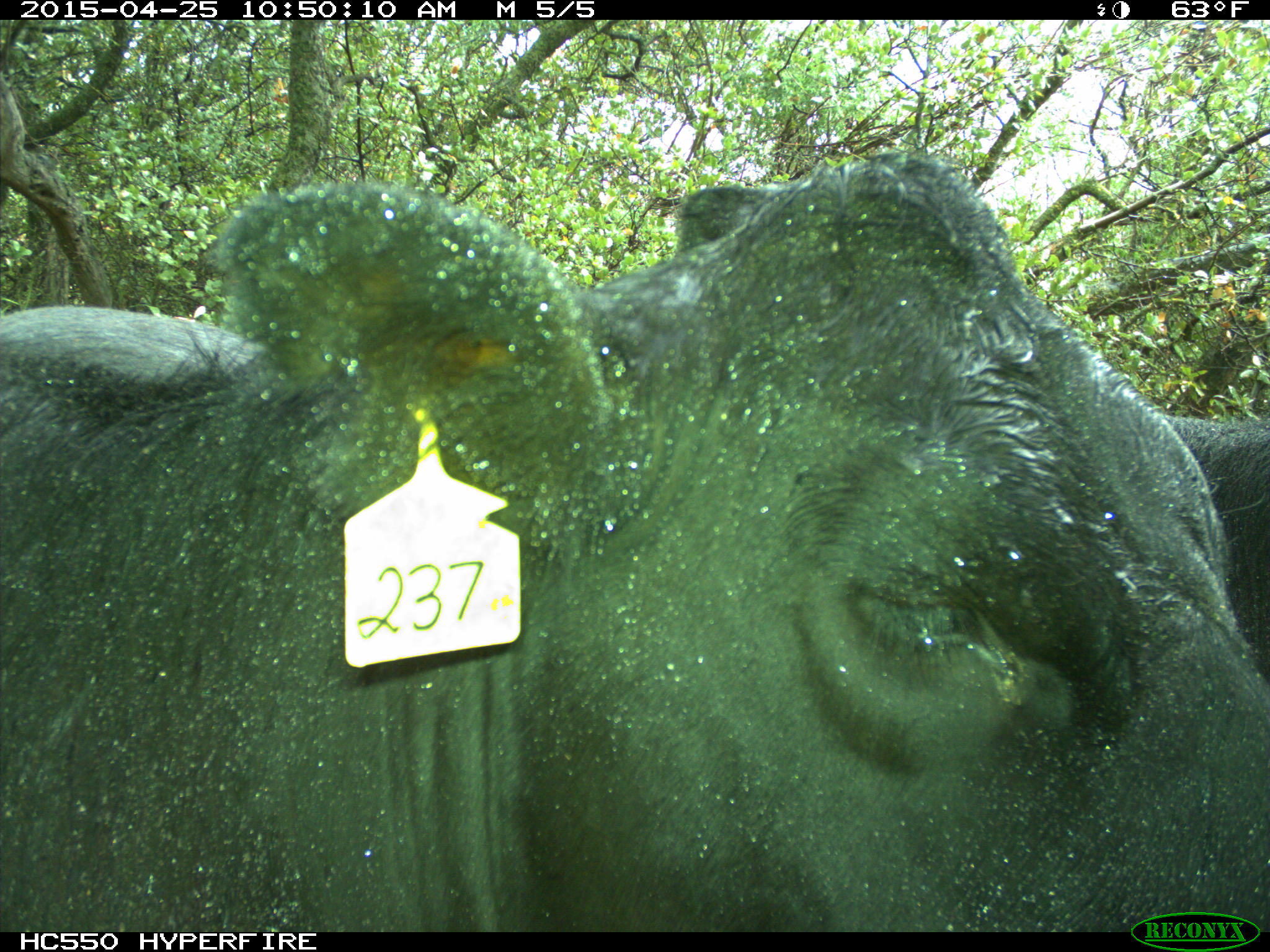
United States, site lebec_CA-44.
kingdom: Animalia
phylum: Chordata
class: Mammalia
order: Artiodactyla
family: Suidae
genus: Sus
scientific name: Sus scrofa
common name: wild boar